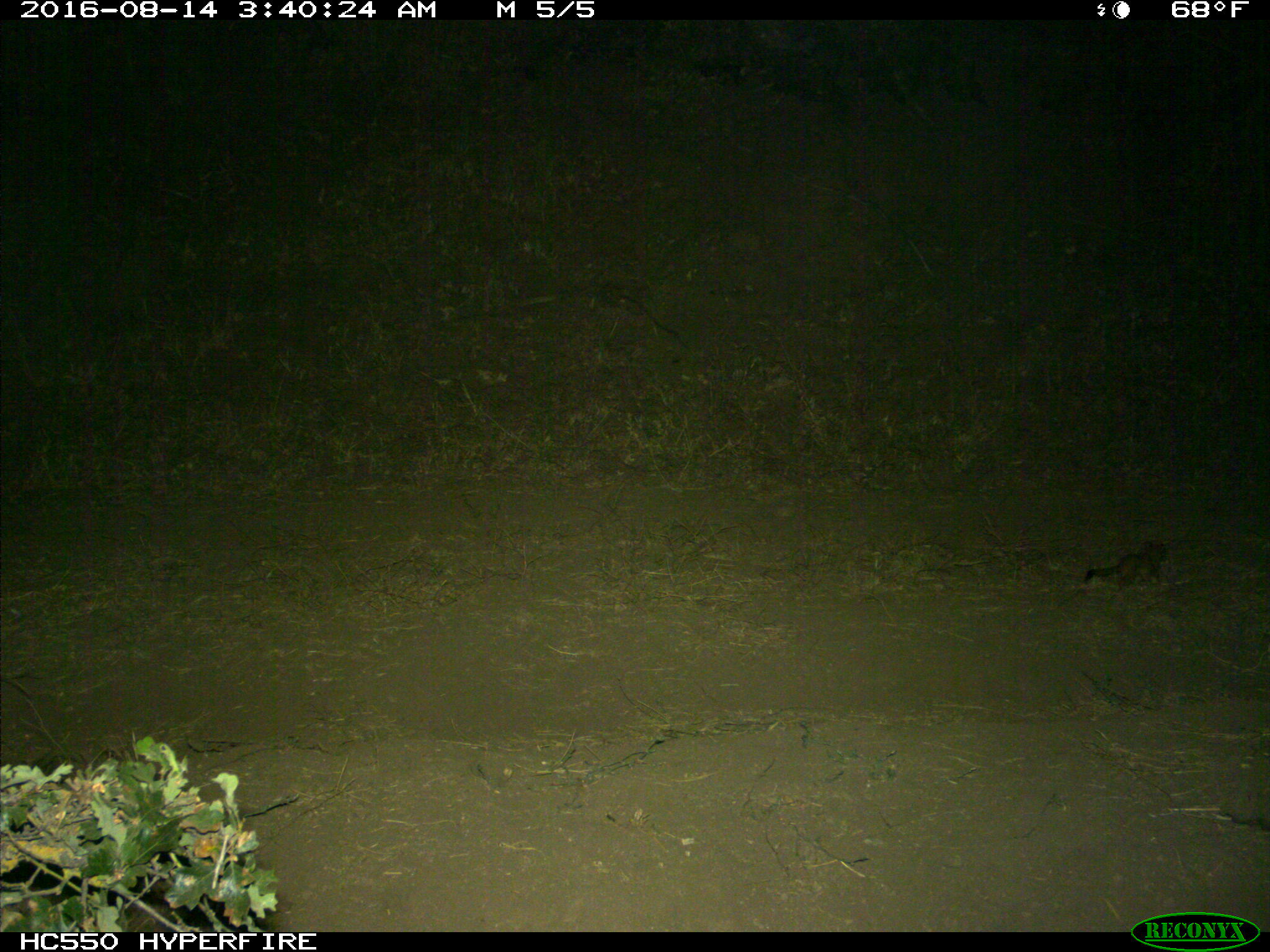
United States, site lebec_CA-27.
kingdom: Animalia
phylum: Chordata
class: Mammalia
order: Carnivora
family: Mustelidae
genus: Neogale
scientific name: Neogale frenata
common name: long-tailed weasel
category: mustela frenata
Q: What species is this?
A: Mustela frenata (long-tailed weasel) (Neogale frenata).